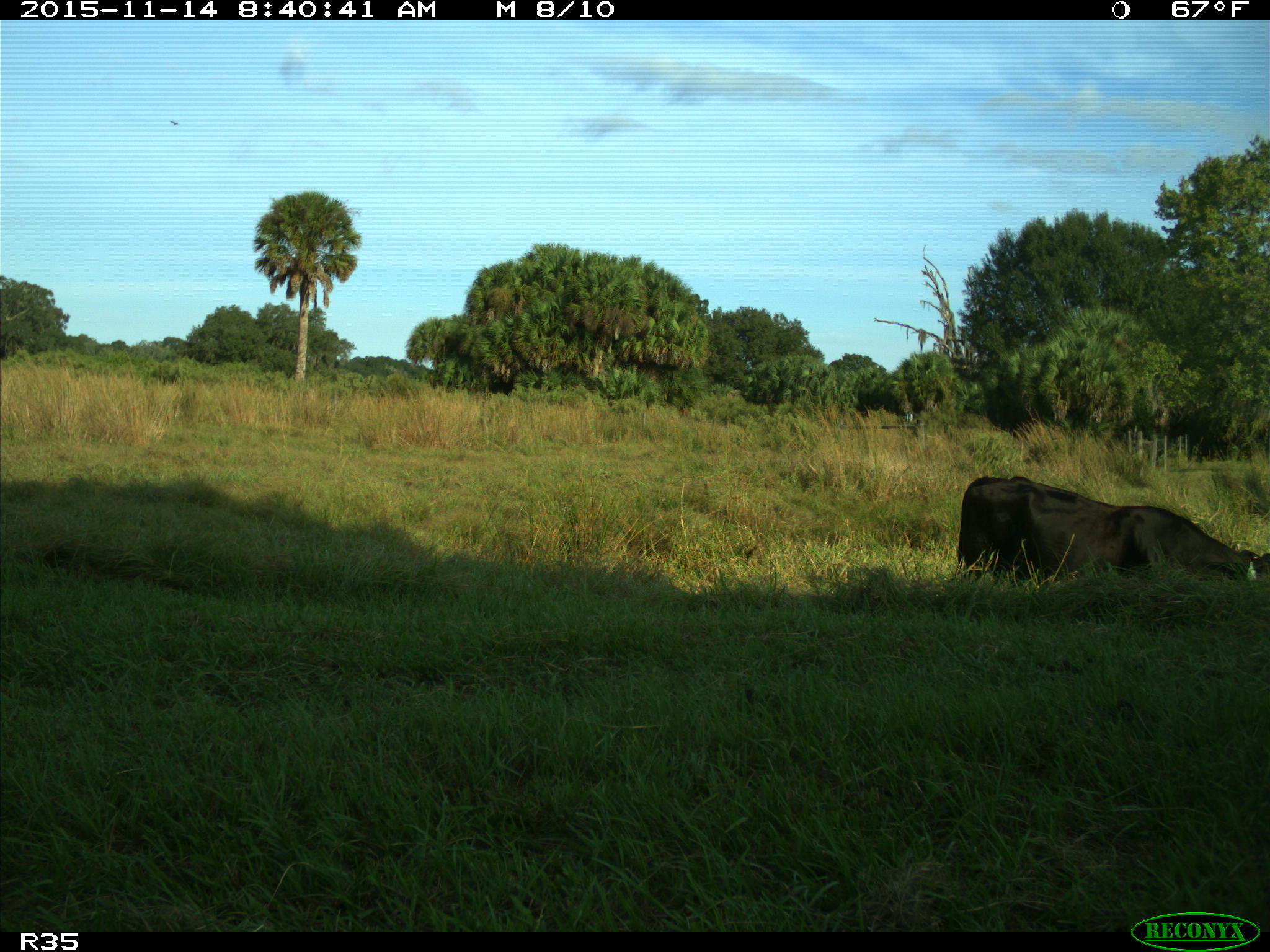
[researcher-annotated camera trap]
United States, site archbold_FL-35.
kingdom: Animalia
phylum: Chordata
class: Mammalia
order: Artiodactyla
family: Bovidae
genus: Bos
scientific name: Bos taurus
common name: domestic cow